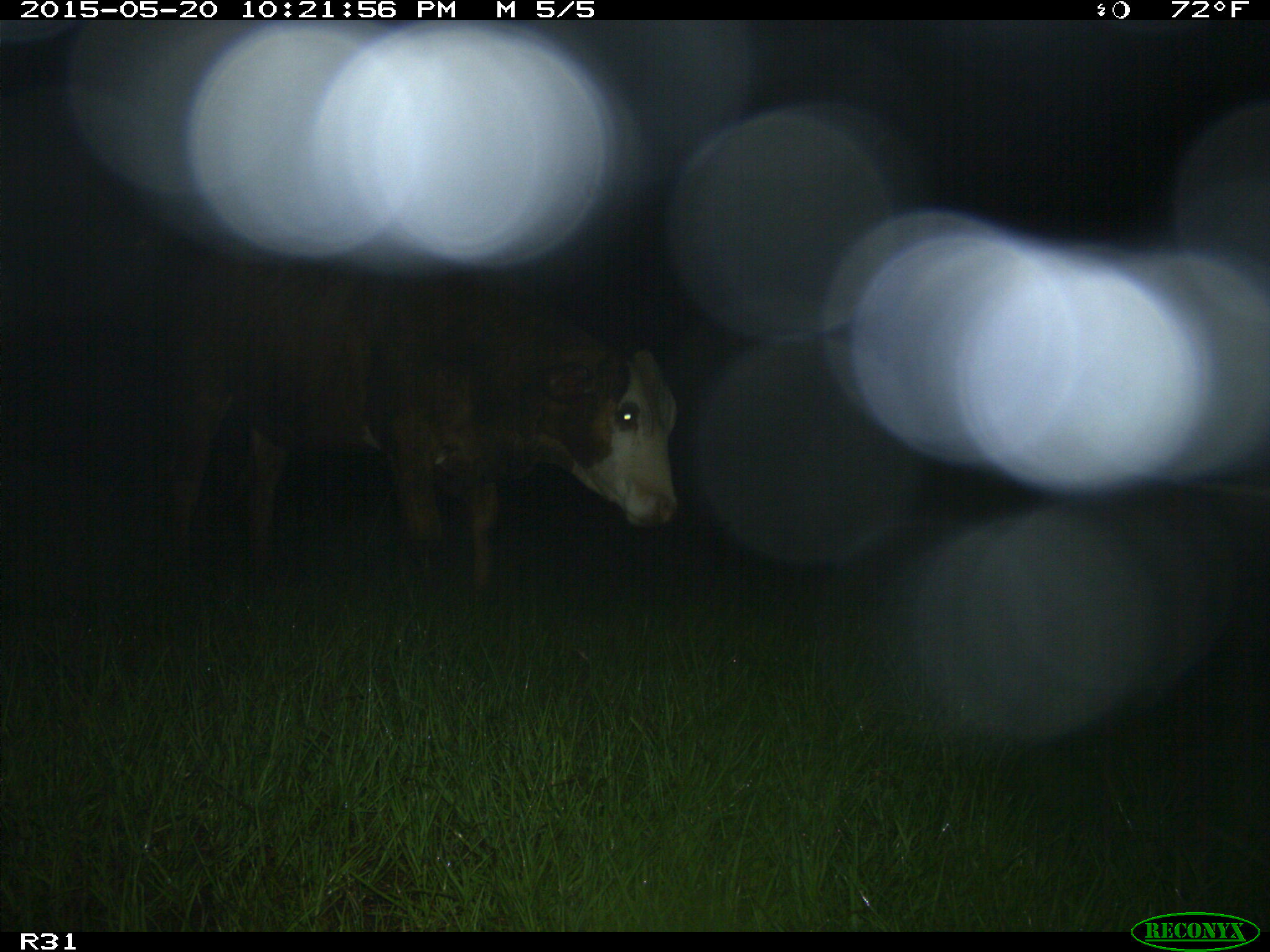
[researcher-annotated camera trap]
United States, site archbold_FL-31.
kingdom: Animalia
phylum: Chordata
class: Mammalia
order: Artiodactyla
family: Bovidae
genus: Bos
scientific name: Bos taurus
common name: domestic cow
Bos taurus (domestic cow).